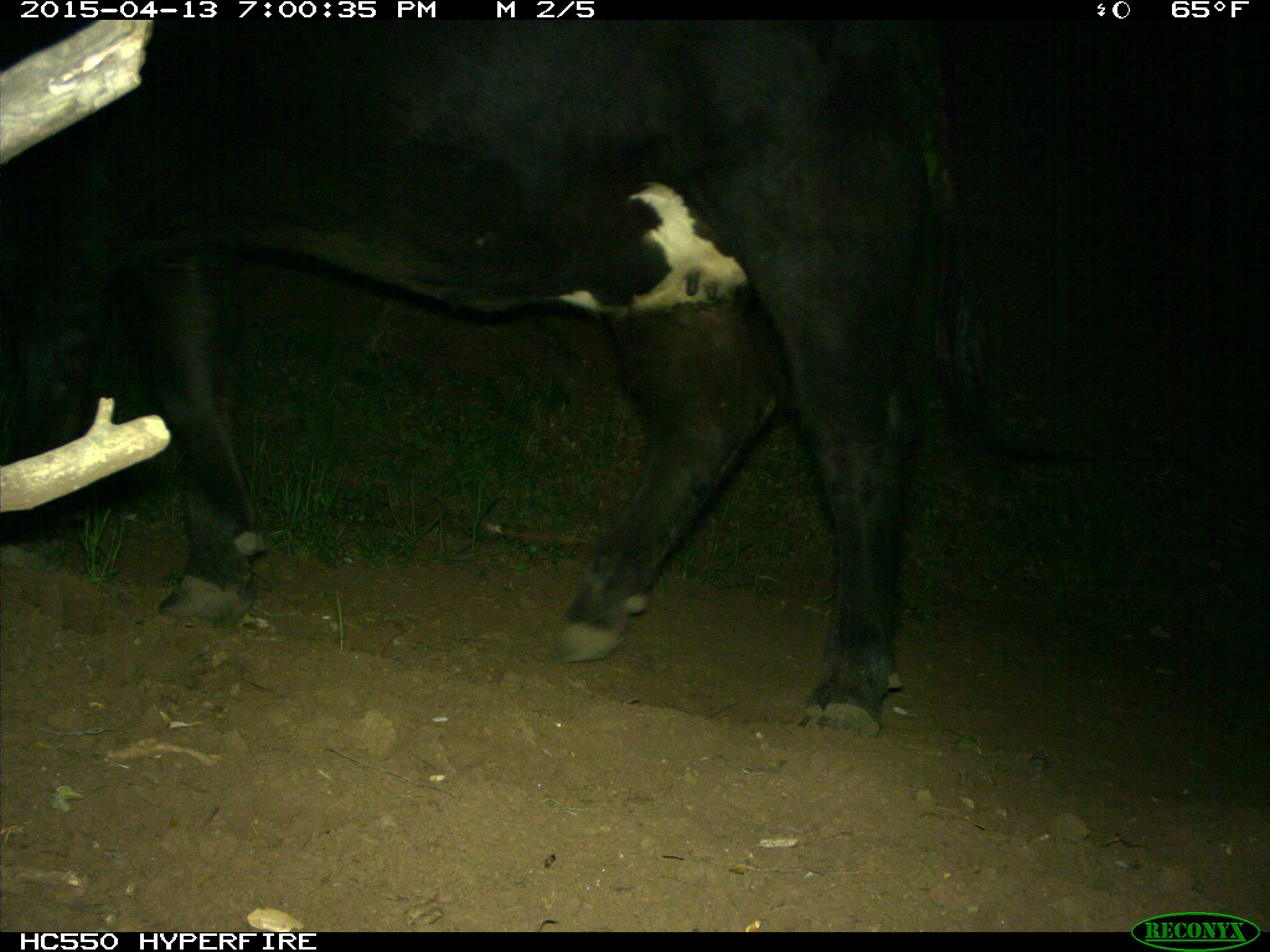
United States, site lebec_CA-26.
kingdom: Animalia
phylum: Chordata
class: Mammalia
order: Artiodactyla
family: Bovidae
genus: Bos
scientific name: Bos taurus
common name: domestic cow